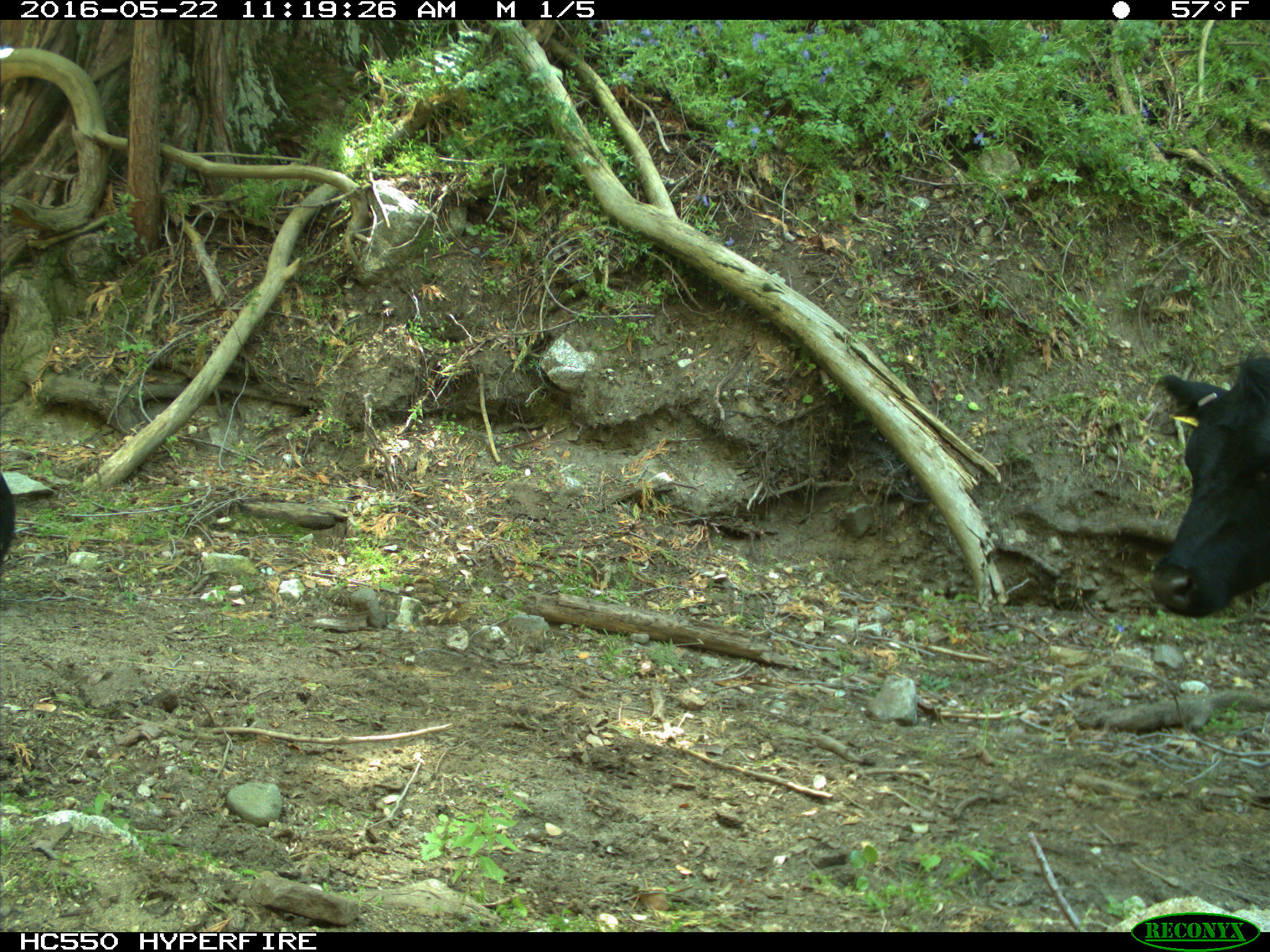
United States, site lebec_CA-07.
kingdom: Animalia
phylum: Chordata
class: Mammalia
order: Artiodactyla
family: Bovidae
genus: Bos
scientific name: Bos taurus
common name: domestic cow